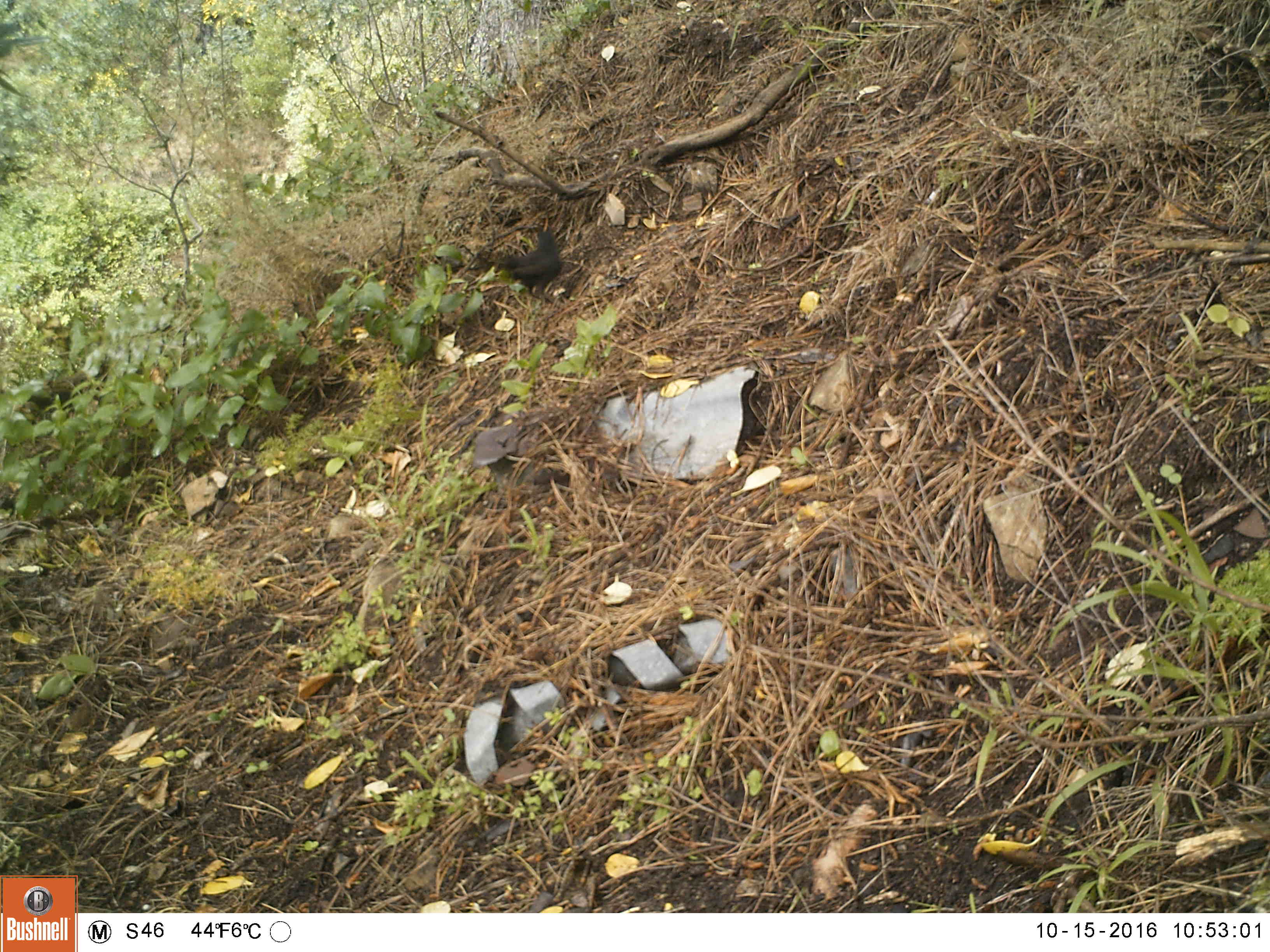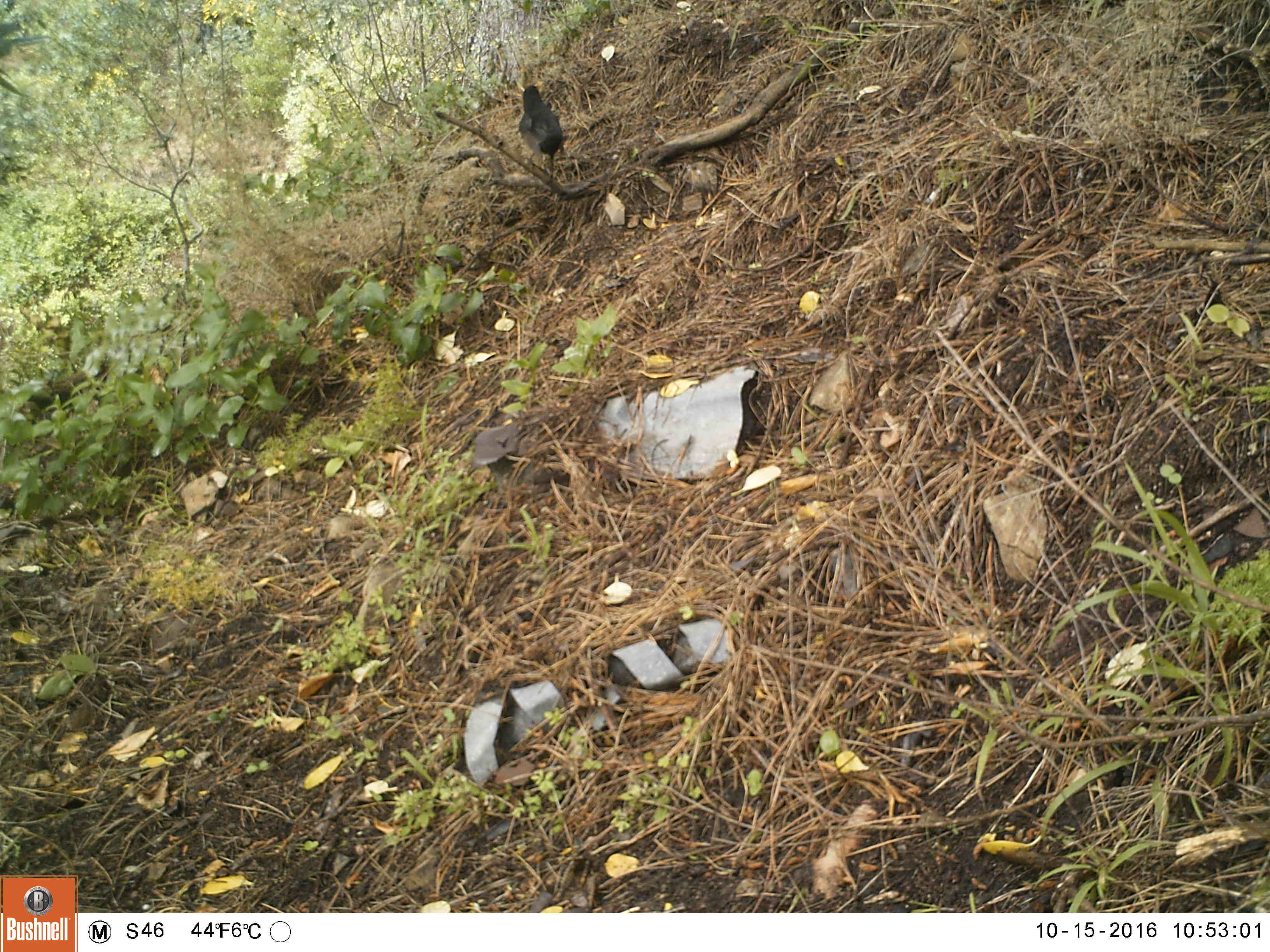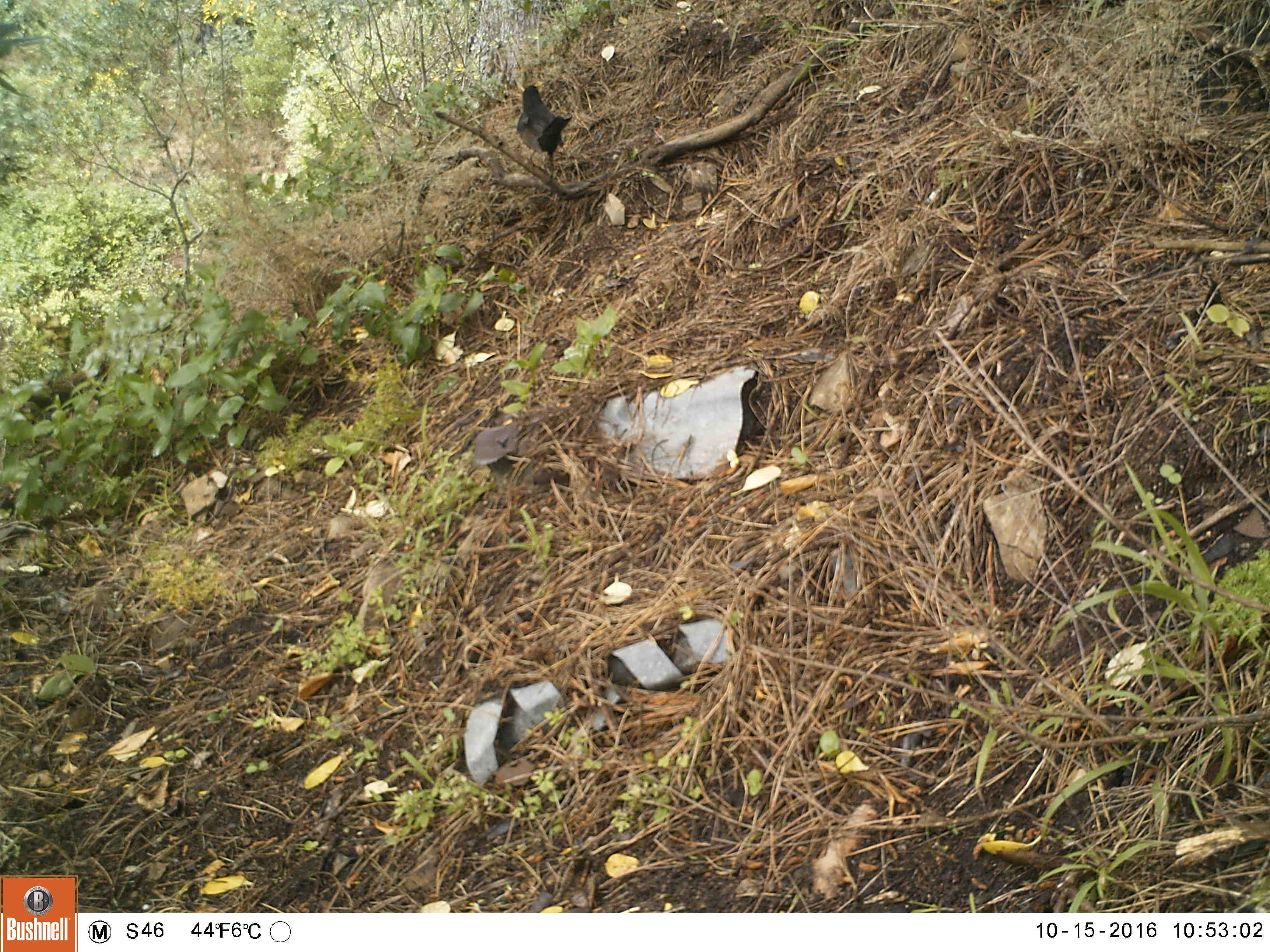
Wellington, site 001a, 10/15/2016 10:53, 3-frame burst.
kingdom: Animalia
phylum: Chordata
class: Aves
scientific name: Aves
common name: bird